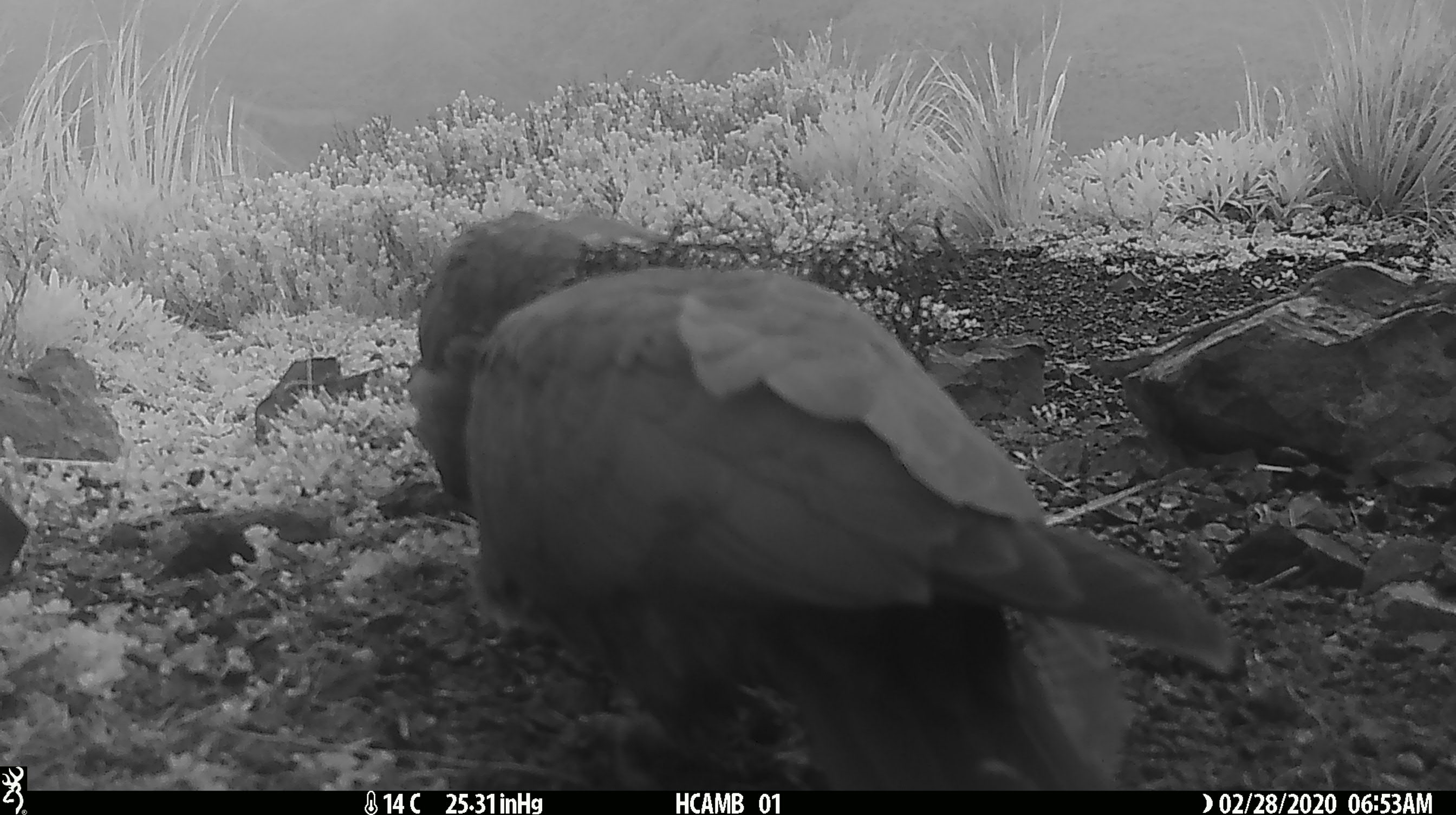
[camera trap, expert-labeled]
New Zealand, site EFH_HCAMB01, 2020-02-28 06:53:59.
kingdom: Animalia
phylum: Chordata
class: Aves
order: Psittaciformes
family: Strigopidae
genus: Nestor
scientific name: Nestor notabilis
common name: kea